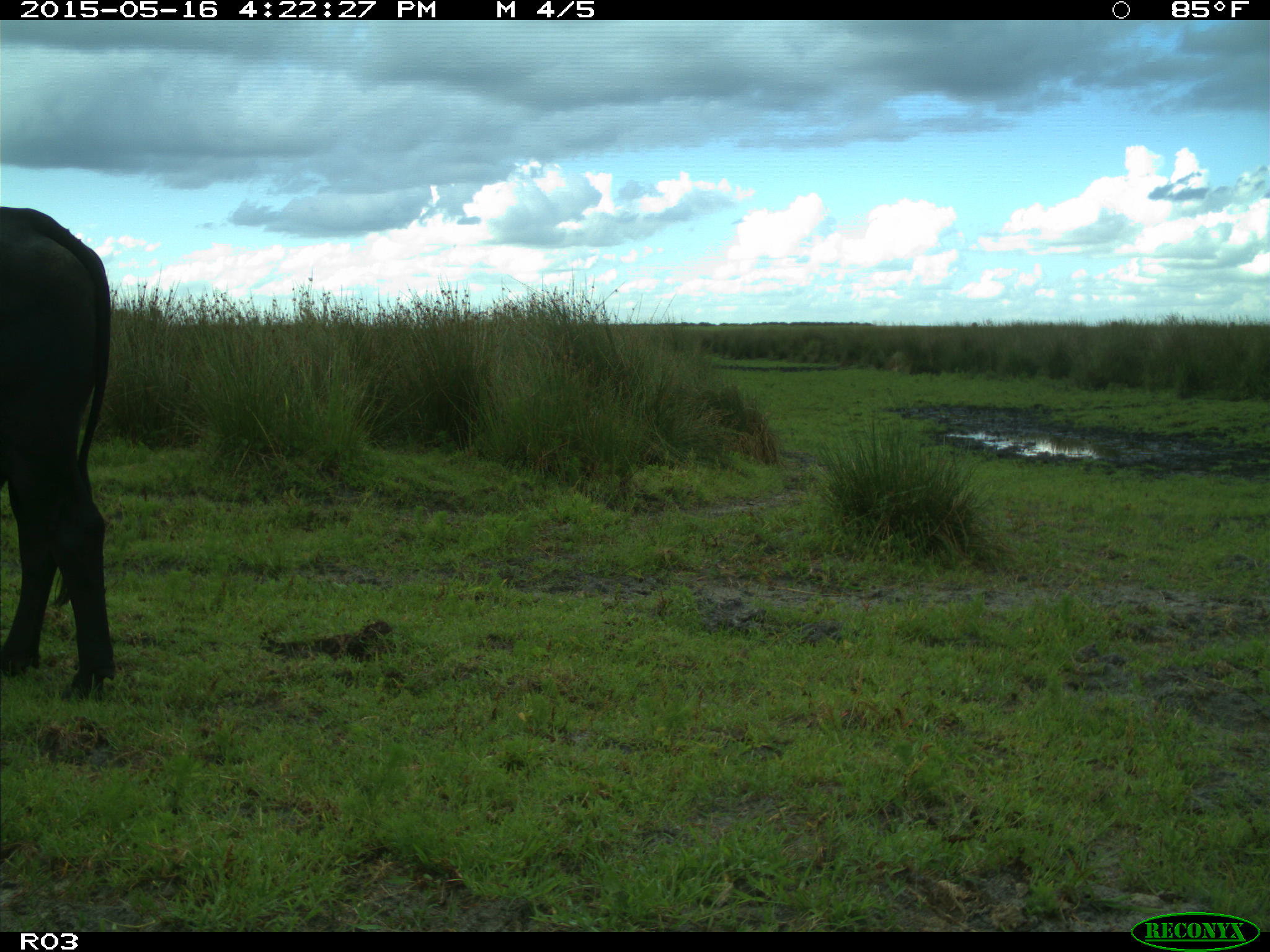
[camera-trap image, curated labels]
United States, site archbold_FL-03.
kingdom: Animalia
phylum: Chordata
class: Mammalia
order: Artiodactyla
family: Bovidae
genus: Bos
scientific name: Bos taurus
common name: domestic cow